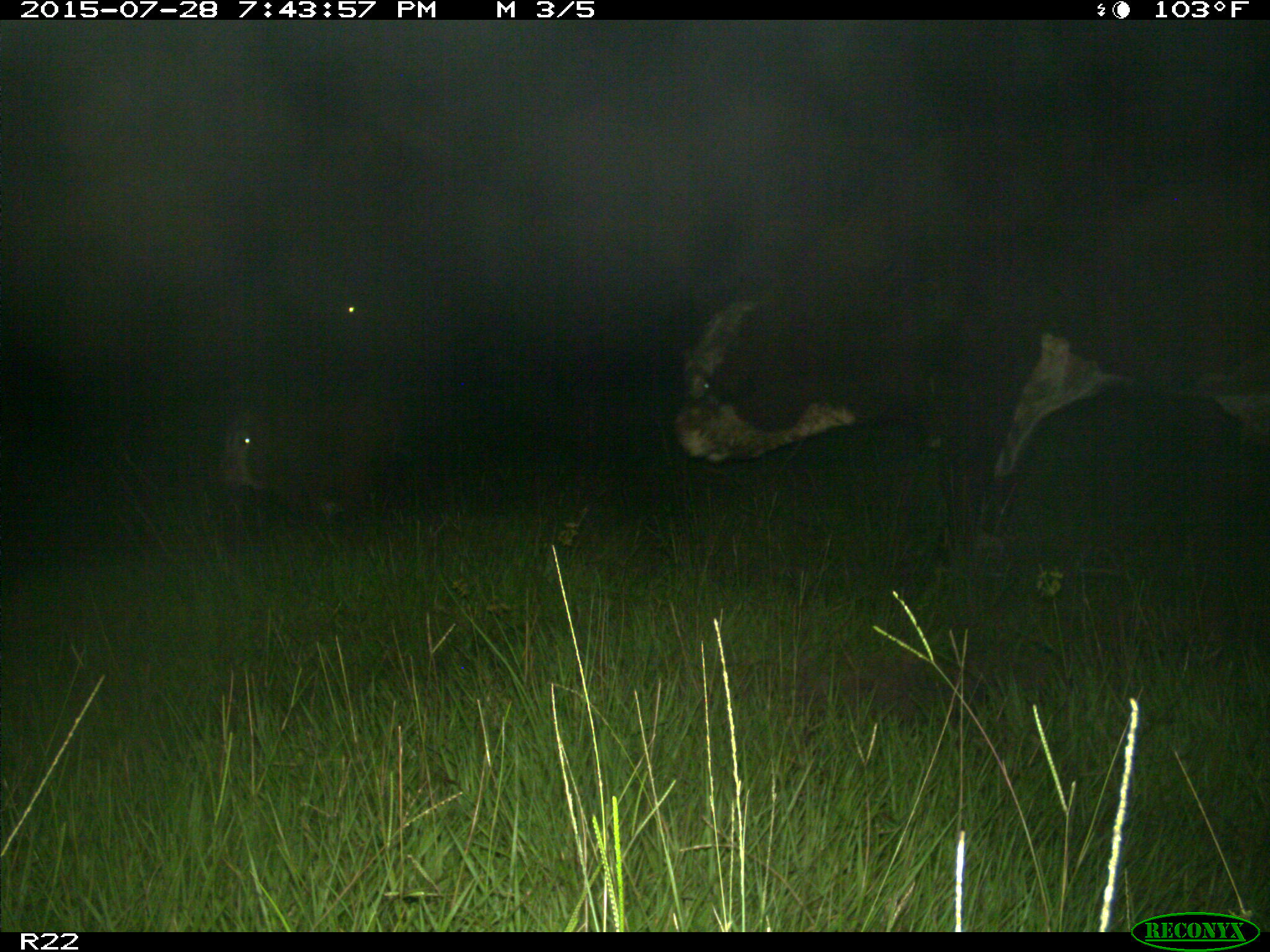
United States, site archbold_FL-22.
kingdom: Animalia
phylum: Chordata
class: Mammalia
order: Artiodactyla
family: Bovidae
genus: Bos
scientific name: Bos taurus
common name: domestic cow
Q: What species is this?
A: Bos taurus (domestic cow).